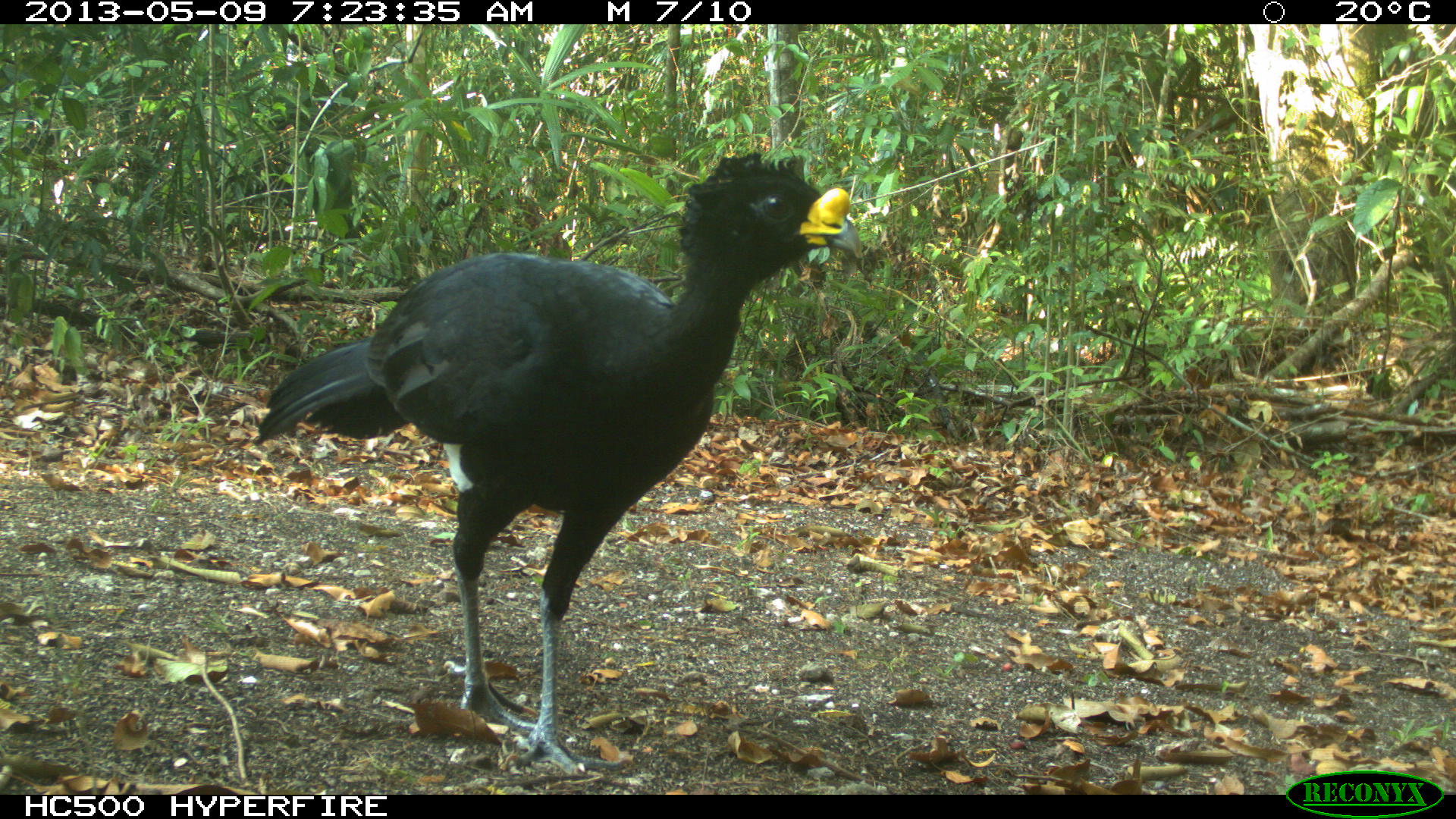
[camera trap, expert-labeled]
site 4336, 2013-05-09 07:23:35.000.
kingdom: Animalia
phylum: Chordata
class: Aves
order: Galliformes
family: Cracidae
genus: Crax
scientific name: Crax rubra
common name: great curassow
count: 1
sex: male